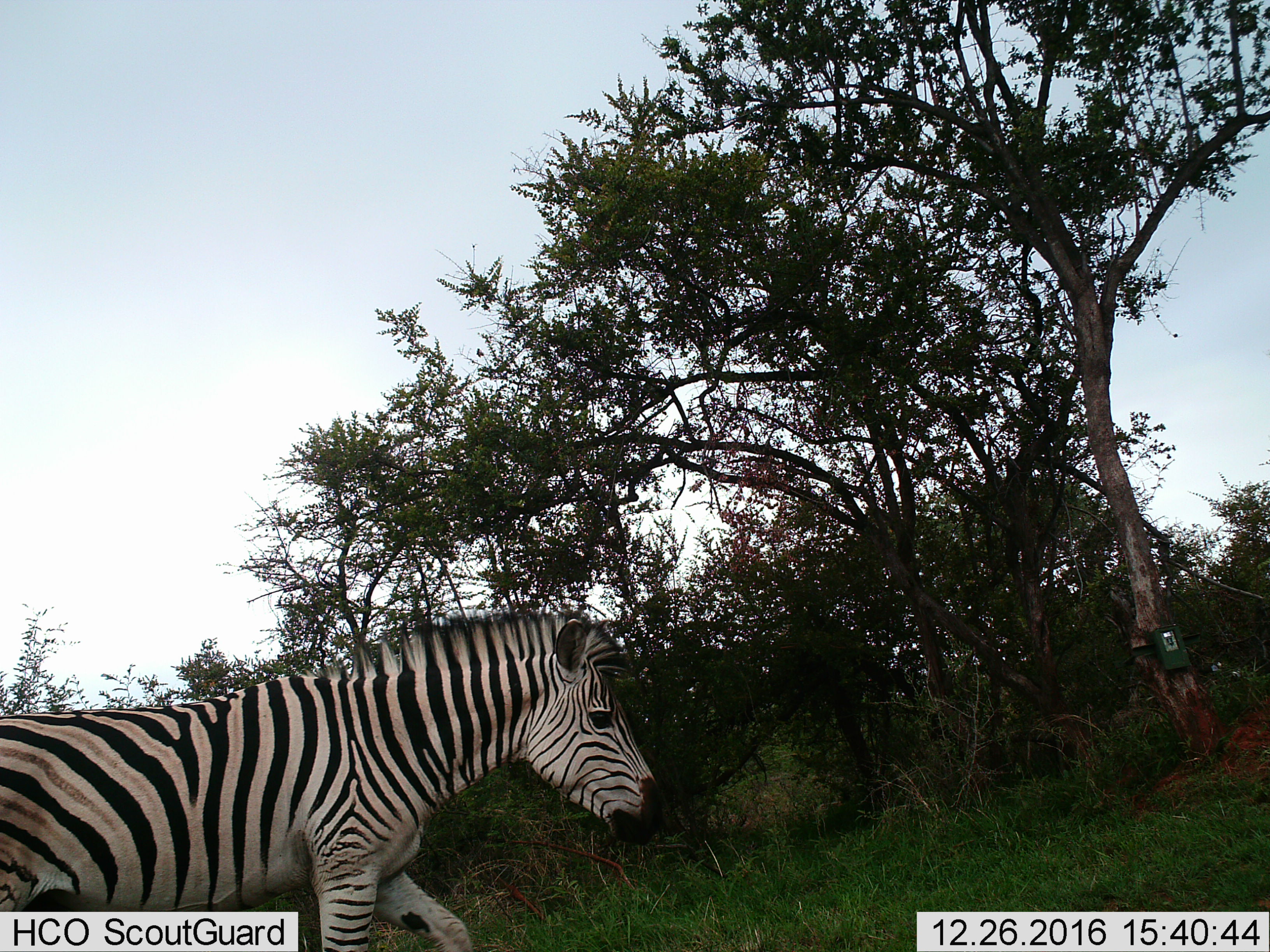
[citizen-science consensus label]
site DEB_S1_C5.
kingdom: Animalia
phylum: Chordata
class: Mammalia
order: Perissodactyla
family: Equidae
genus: Equus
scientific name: Equus quagga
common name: plains zebra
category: zebraplains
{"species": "zebraplains (plains zebra) (Equus quagga)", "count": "1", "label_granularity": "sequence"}